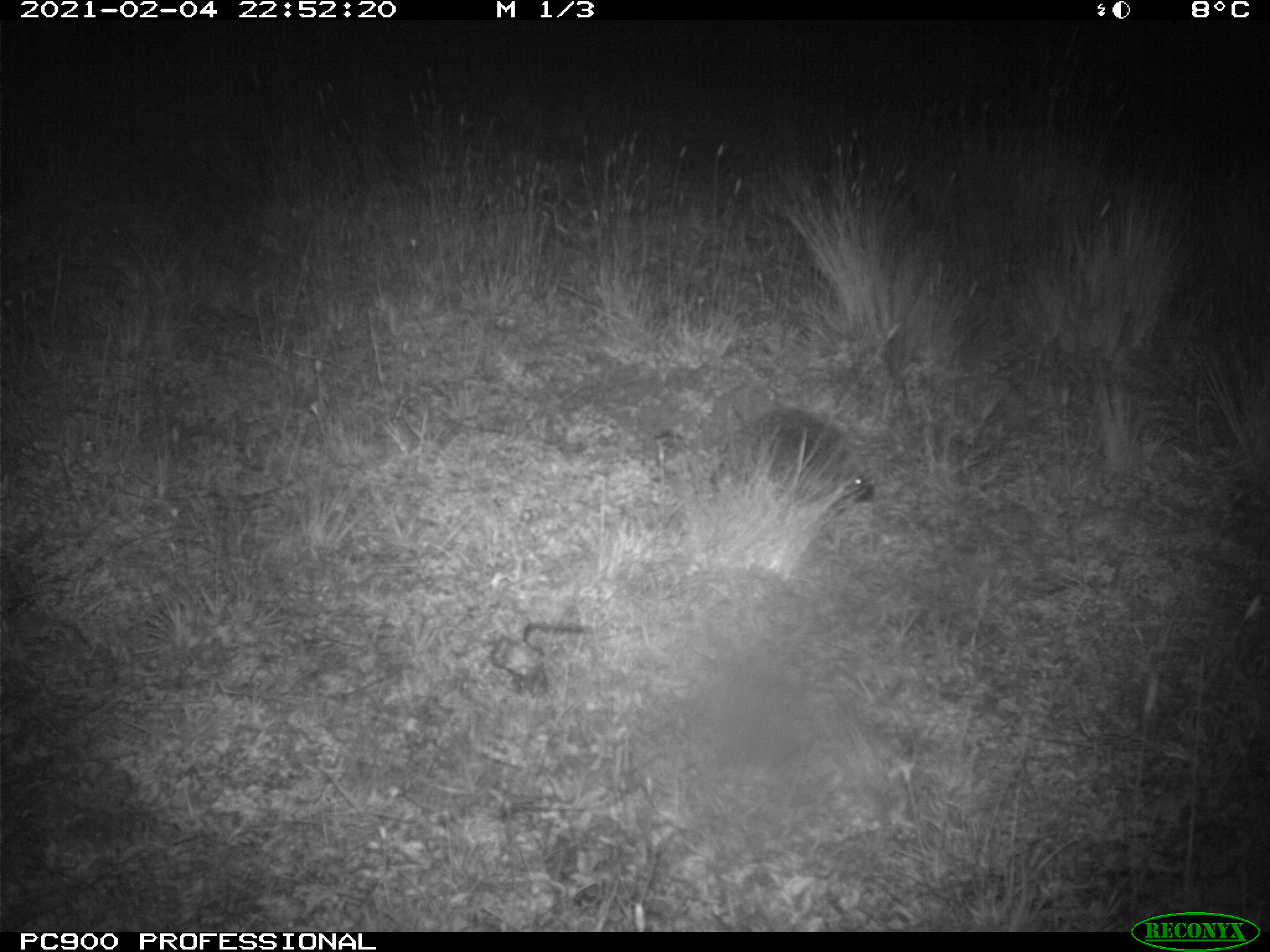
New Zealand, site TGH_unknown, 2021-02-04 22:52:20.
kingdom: Animalia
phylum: Chordata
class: Mammalia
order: Eulipotyphla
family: Erinaceidae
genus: Erinaceus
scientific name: Erinaceus europaeus europaeus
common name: european hedgehog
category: hedgehog